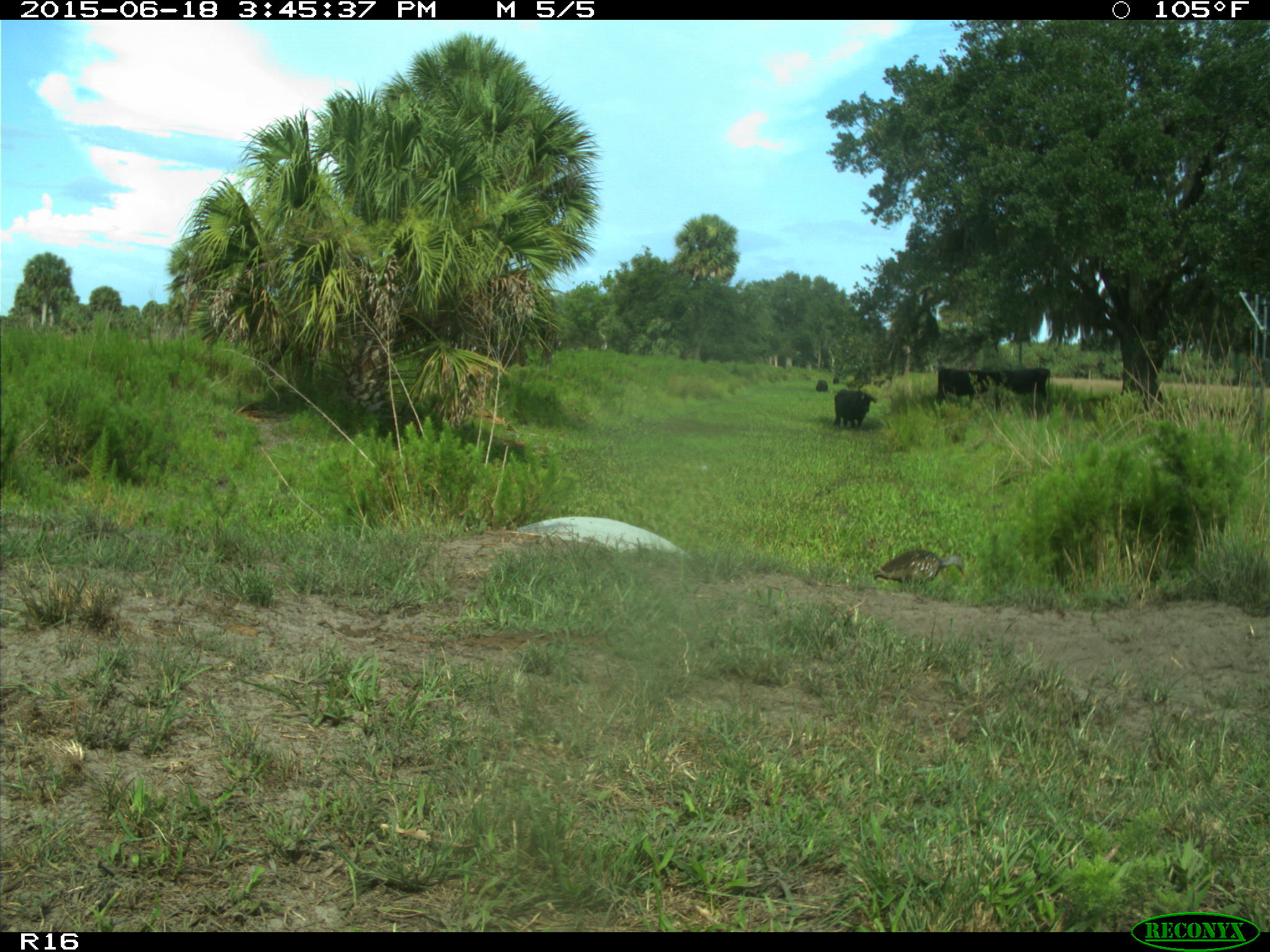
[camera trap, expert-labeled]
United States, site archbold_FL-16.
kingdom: Animalia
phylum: Chordata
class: Mammalia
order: Artiodactyla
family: Bovidae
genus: Bos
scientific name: Bos taurus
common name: domestic cow